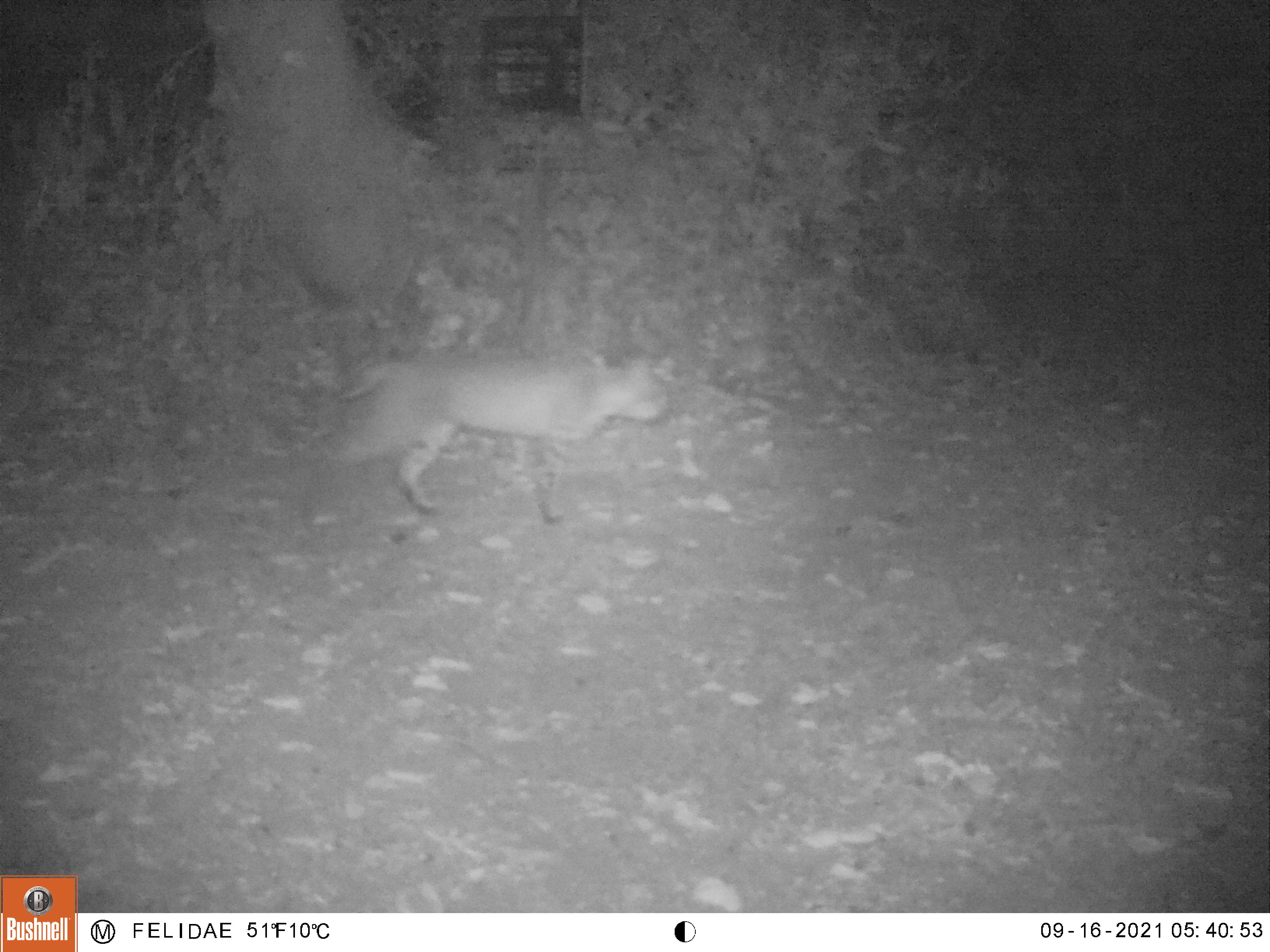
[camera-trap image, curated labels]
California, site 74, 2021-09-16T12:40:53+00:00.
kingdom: Animalia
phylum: Chordata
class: Mammalia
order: Carnivora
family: Felidae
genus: Lynx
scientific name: Lynx rufus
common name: bobcat